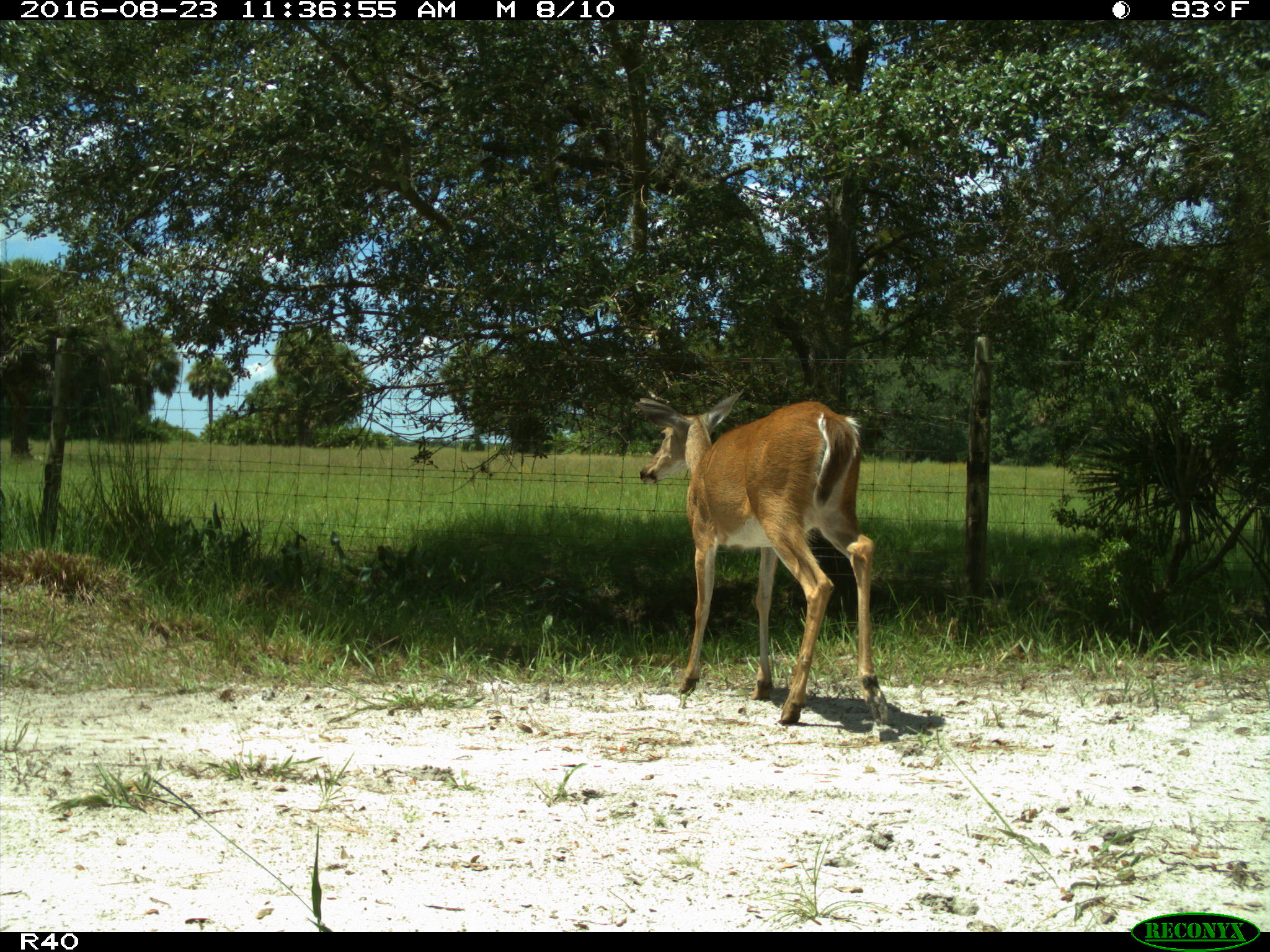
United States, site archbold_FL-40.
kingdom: Animalia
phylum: Chordata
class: Mammalia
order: Artiodactyla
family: Cervidae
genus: Odocoileus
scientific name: Odocoileus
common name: deer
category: unidentified deer